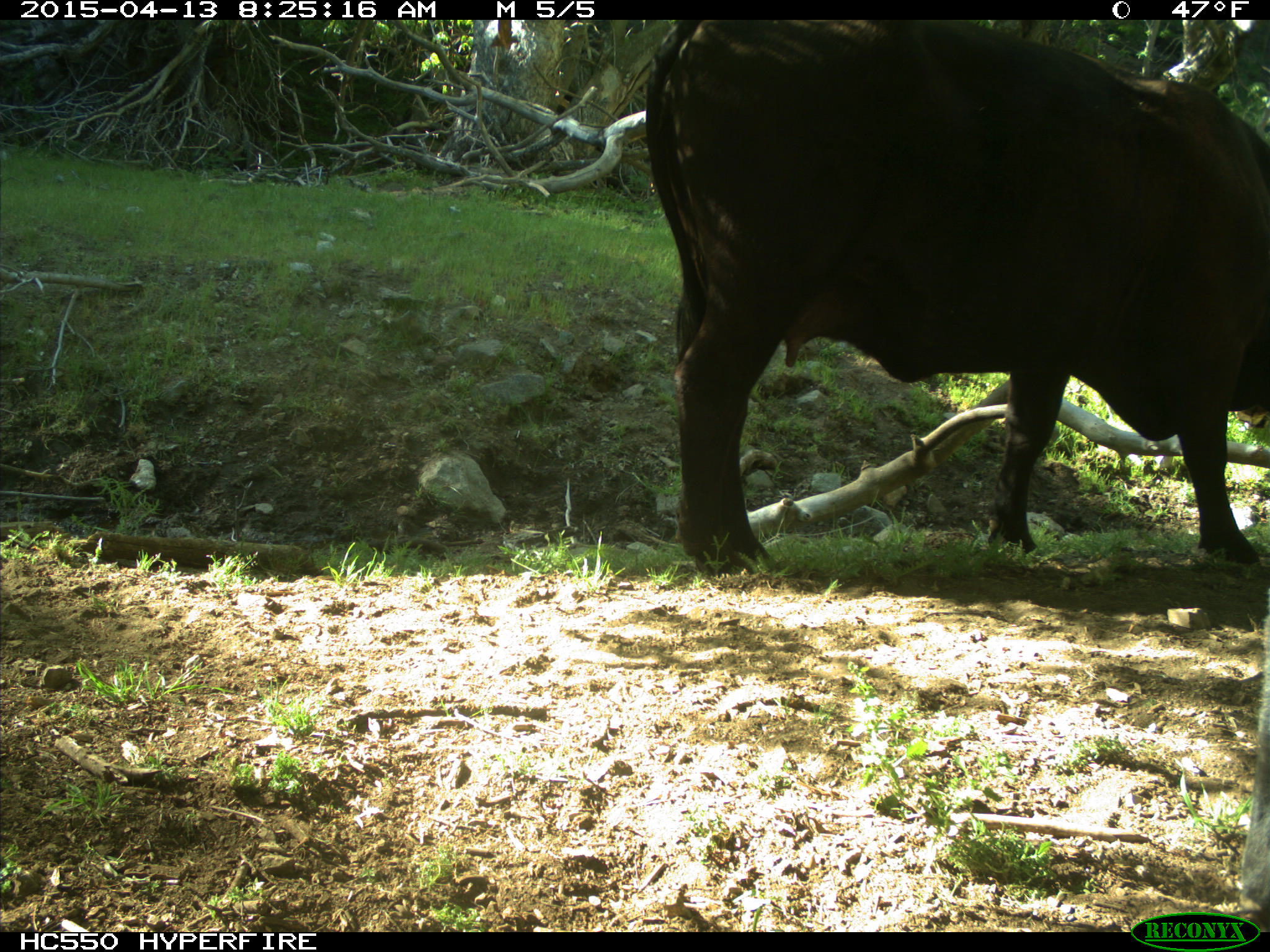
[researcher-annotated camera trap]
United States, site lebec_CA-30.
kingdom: Animalia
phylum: Chordata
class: Mammalia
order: Artiodactyla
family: Bovidae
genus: Bos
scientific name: Bos taurus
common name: domestic cow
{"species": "Bos taurus (domestic cow)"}